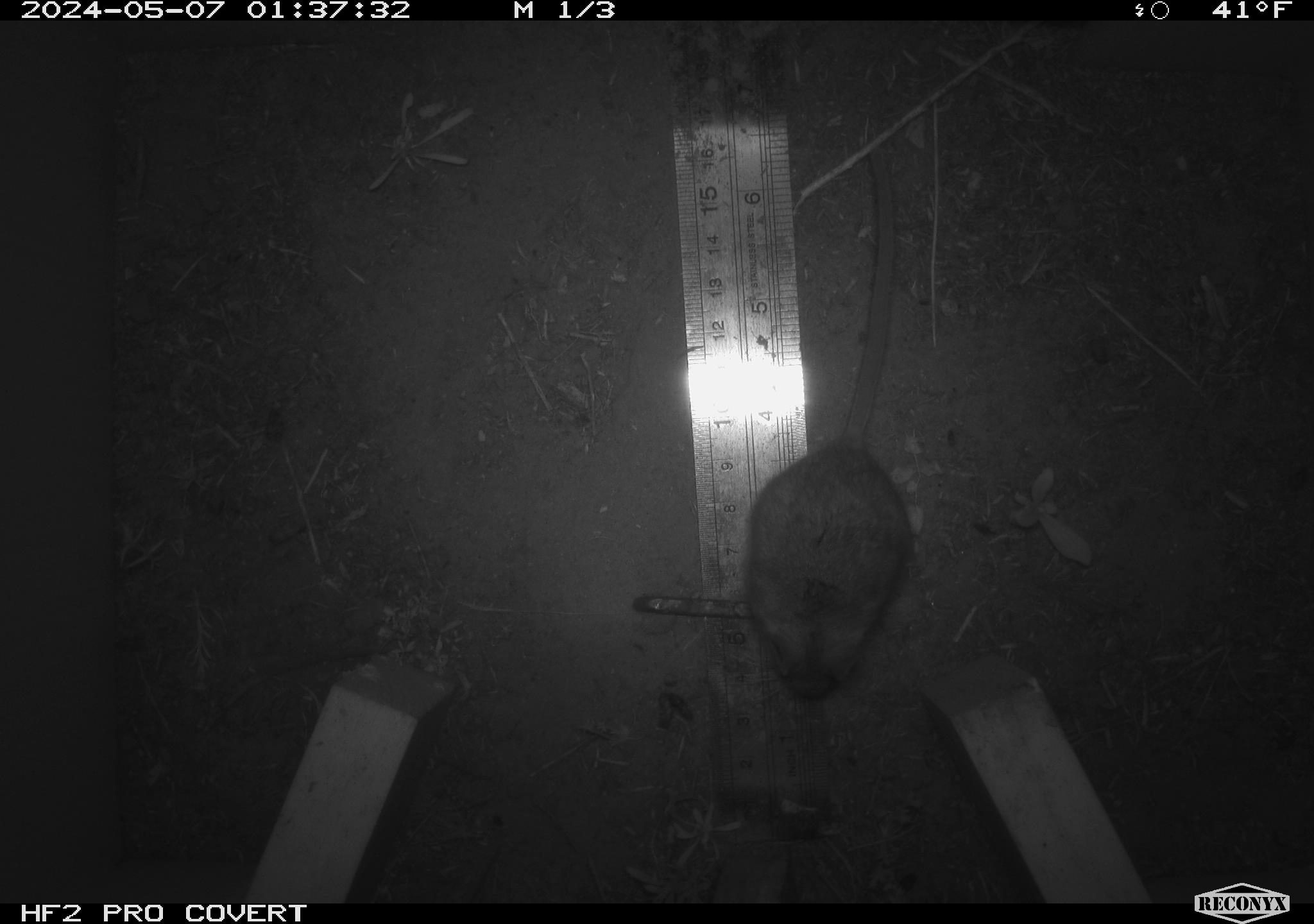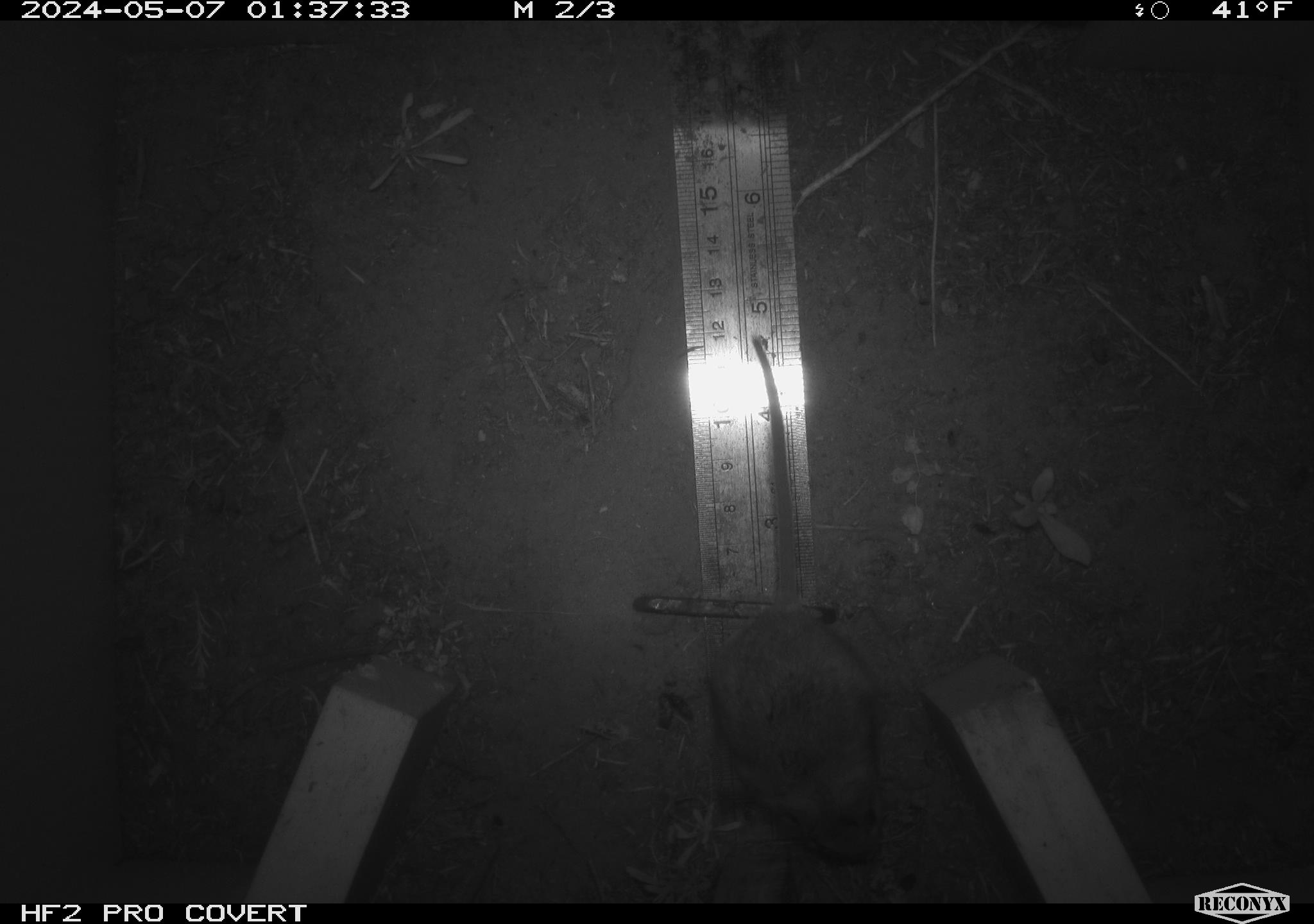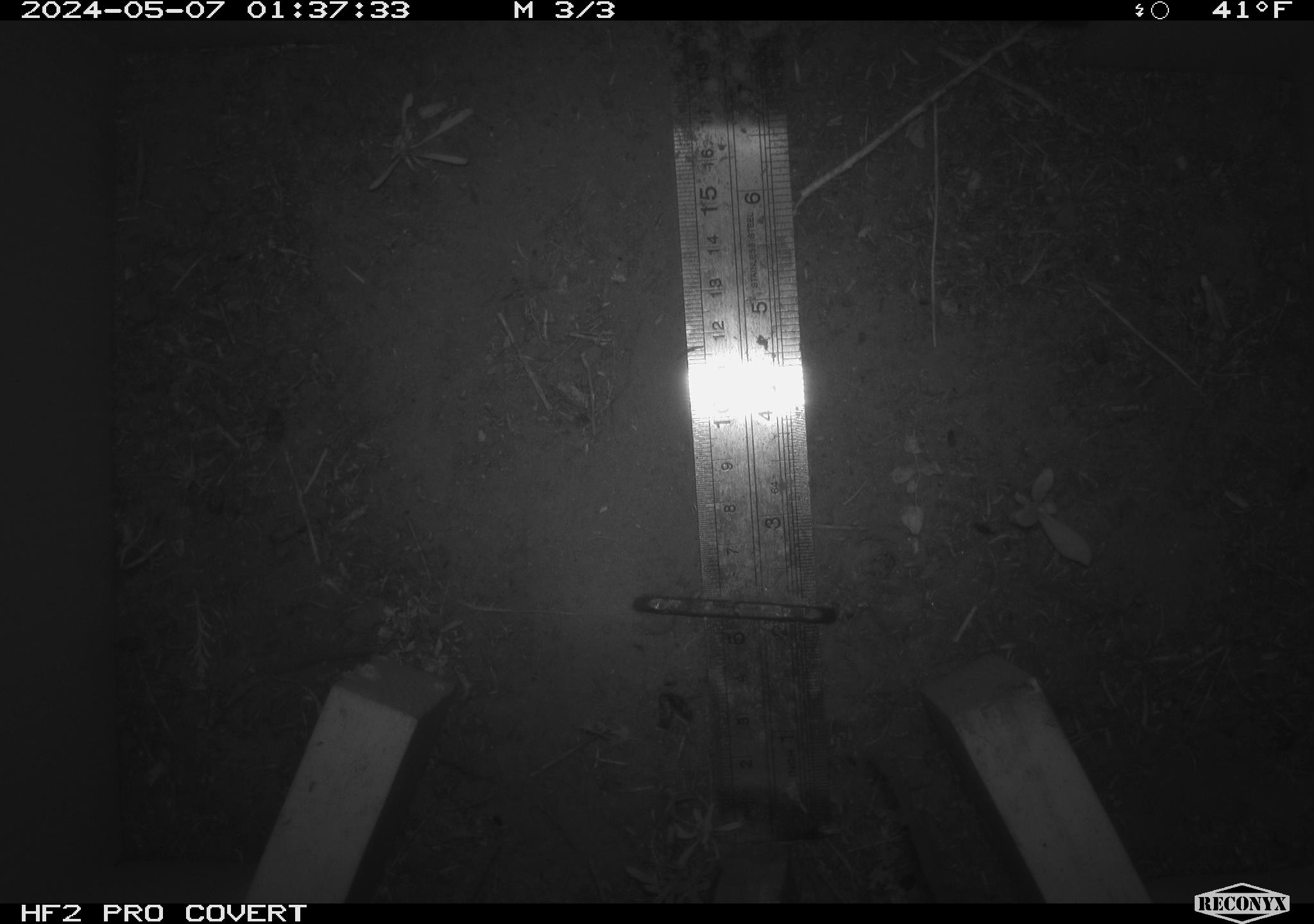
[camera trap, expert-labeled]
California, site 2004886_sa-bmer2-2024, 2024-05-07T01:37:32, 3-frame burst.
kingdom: Animalia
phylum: Chordata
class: Mammalia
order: Rodentia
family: Muridae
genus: Rattus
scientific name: Rattus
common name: rat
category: rattus species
Rattus species (rat) (Rattus).